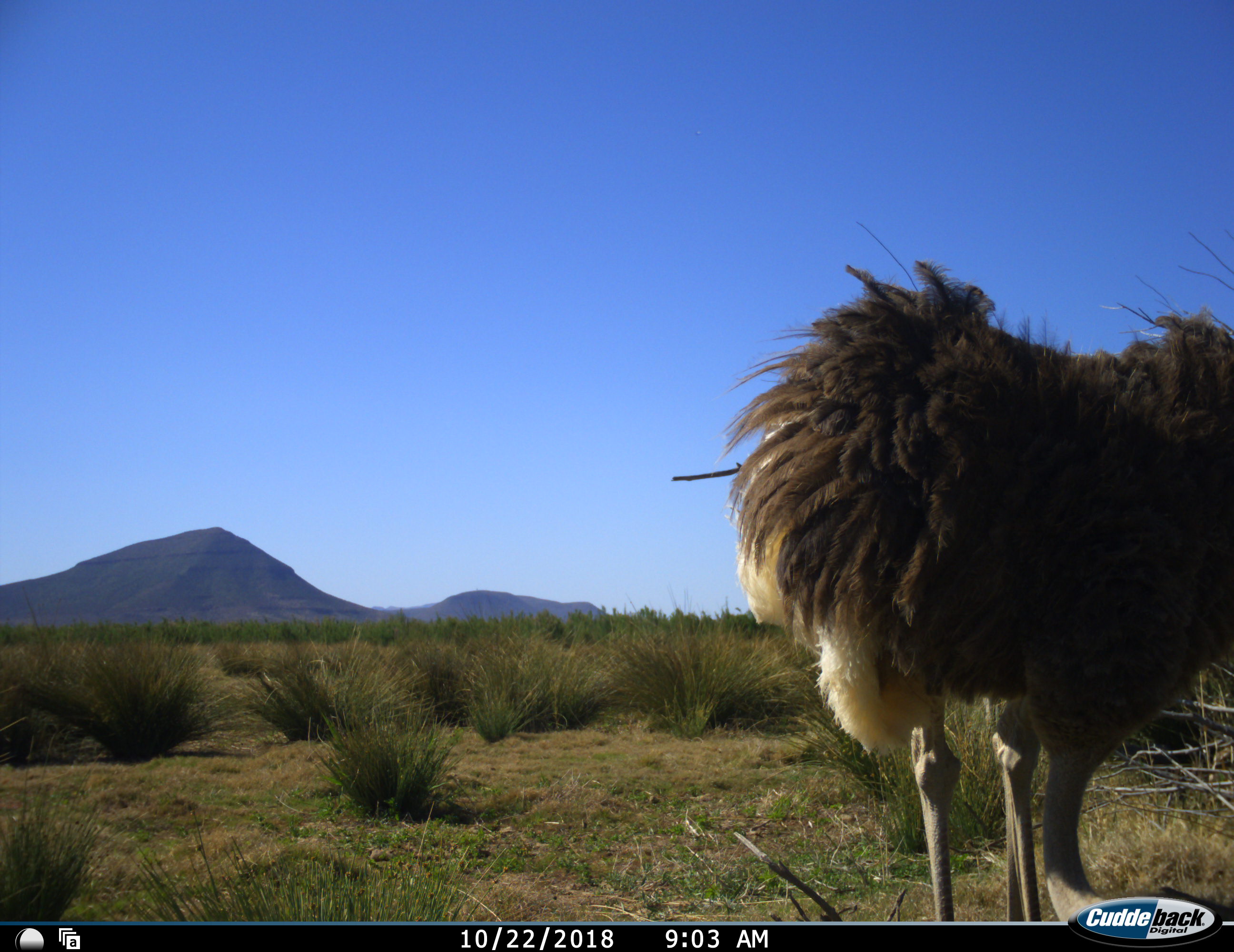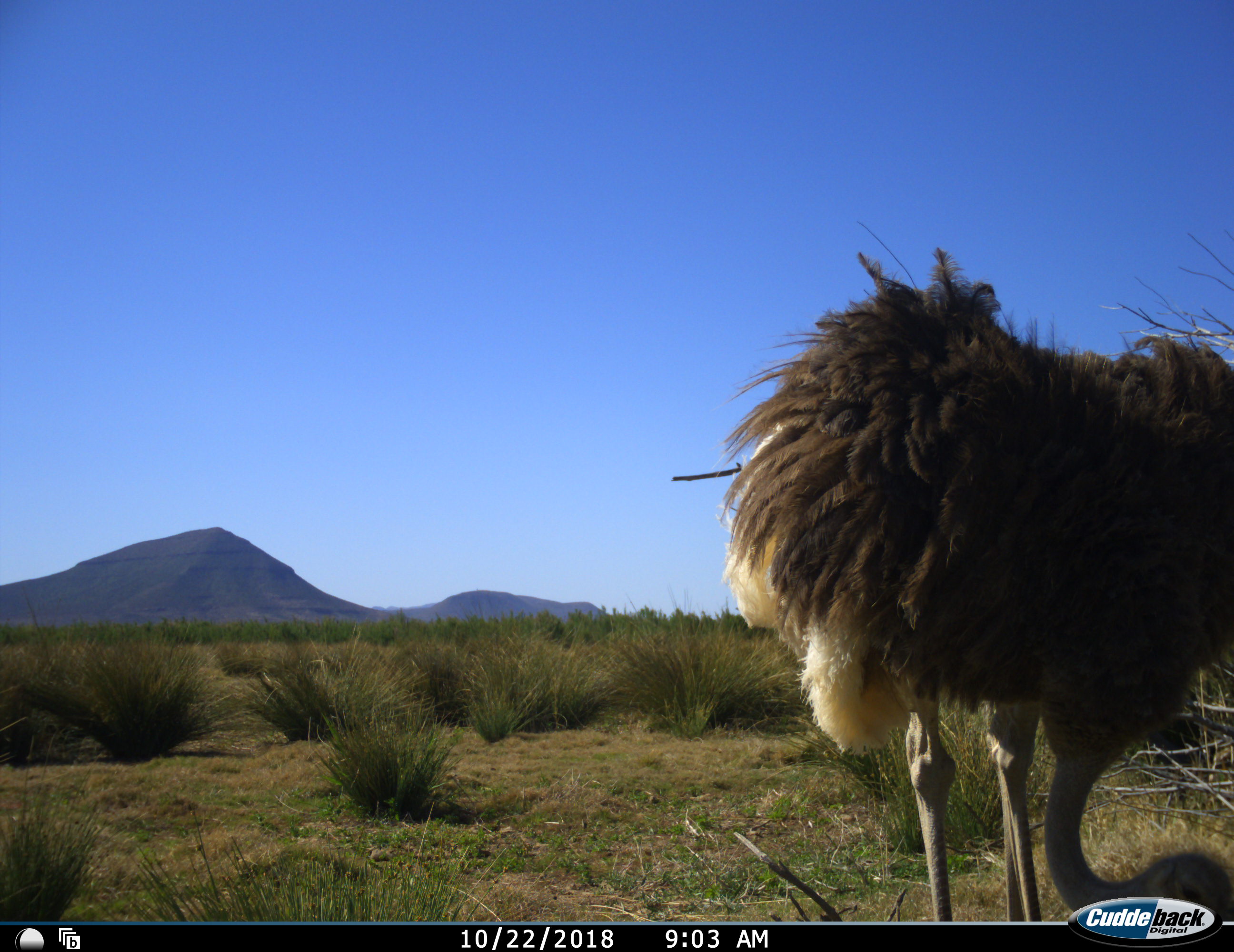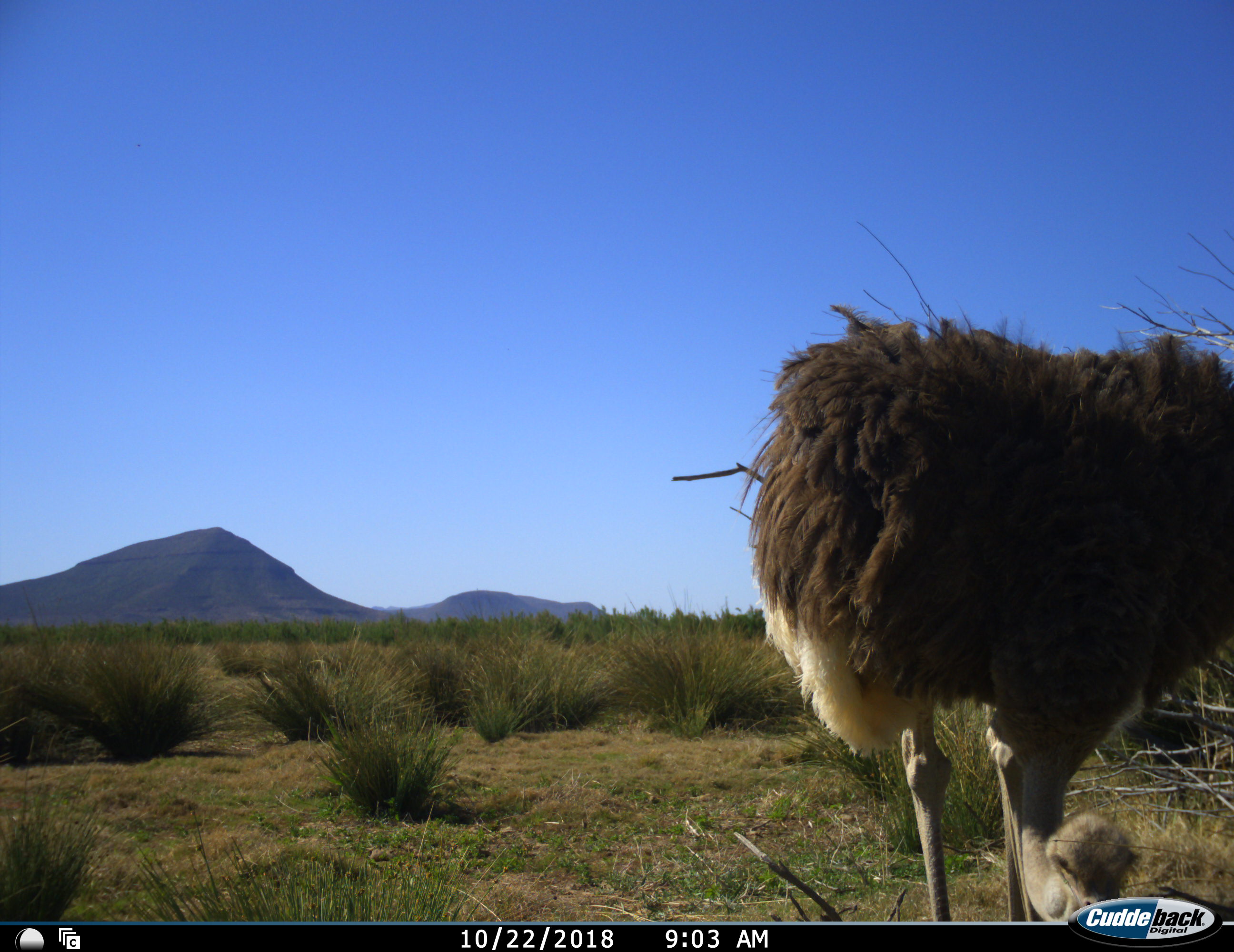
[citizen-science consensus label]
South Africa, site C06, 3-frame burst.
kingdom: Animalia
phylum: Chordata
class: Aves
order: Struthioniformes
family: Struthionidae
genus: Struthio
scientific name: Struthio camelus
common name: ostrich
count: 1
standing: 30%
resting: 0%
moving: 0%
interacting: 10%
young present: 0%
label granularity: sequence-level